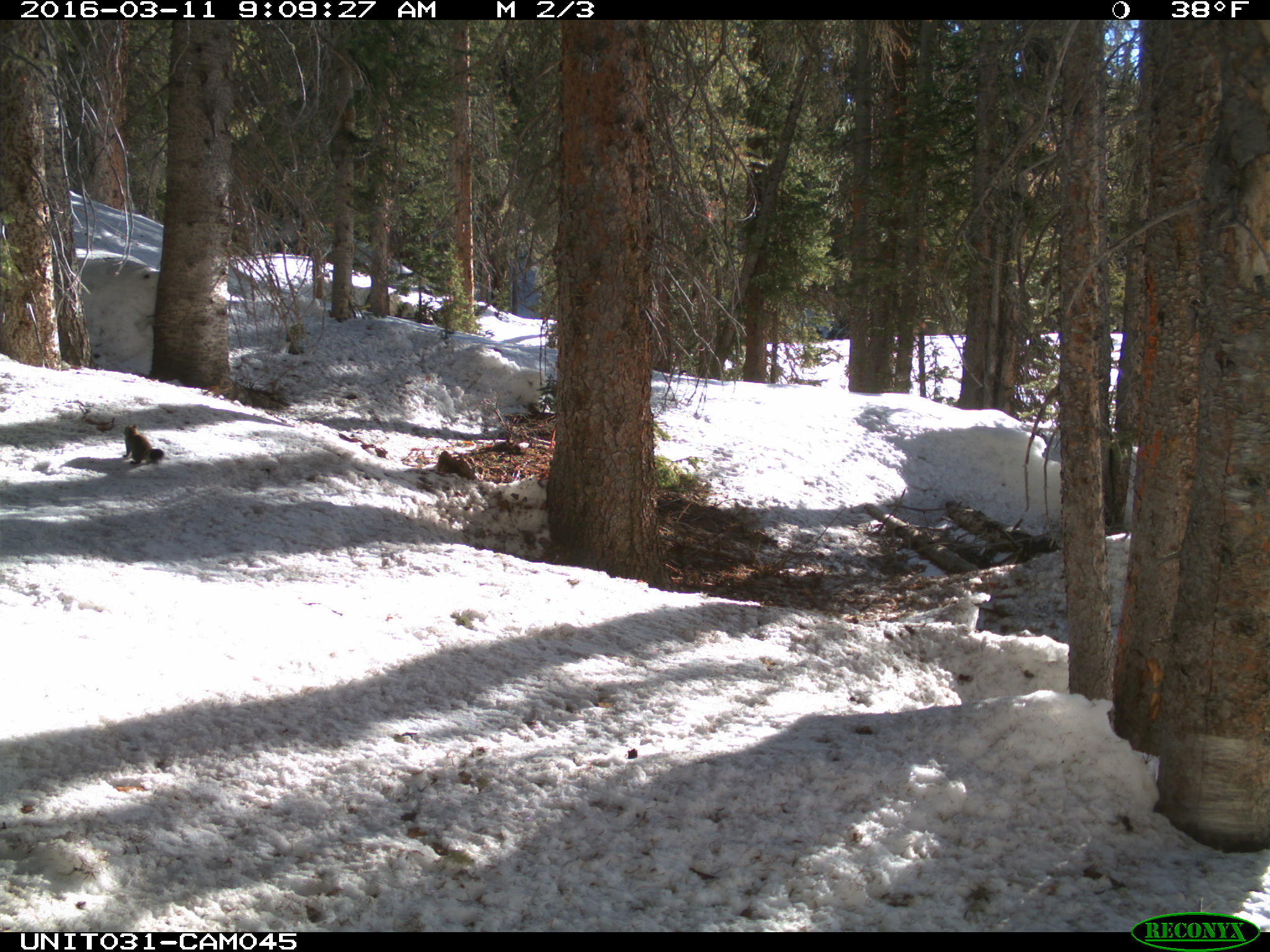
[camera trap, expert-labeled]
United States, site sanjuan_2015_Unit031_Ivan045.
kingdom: Animalia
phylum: Chordata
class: Mammalia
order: Rodentia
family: Sciuridae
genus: Tamiasciurus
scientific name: Tamiasciurus hudsonicus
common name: american red squirrel